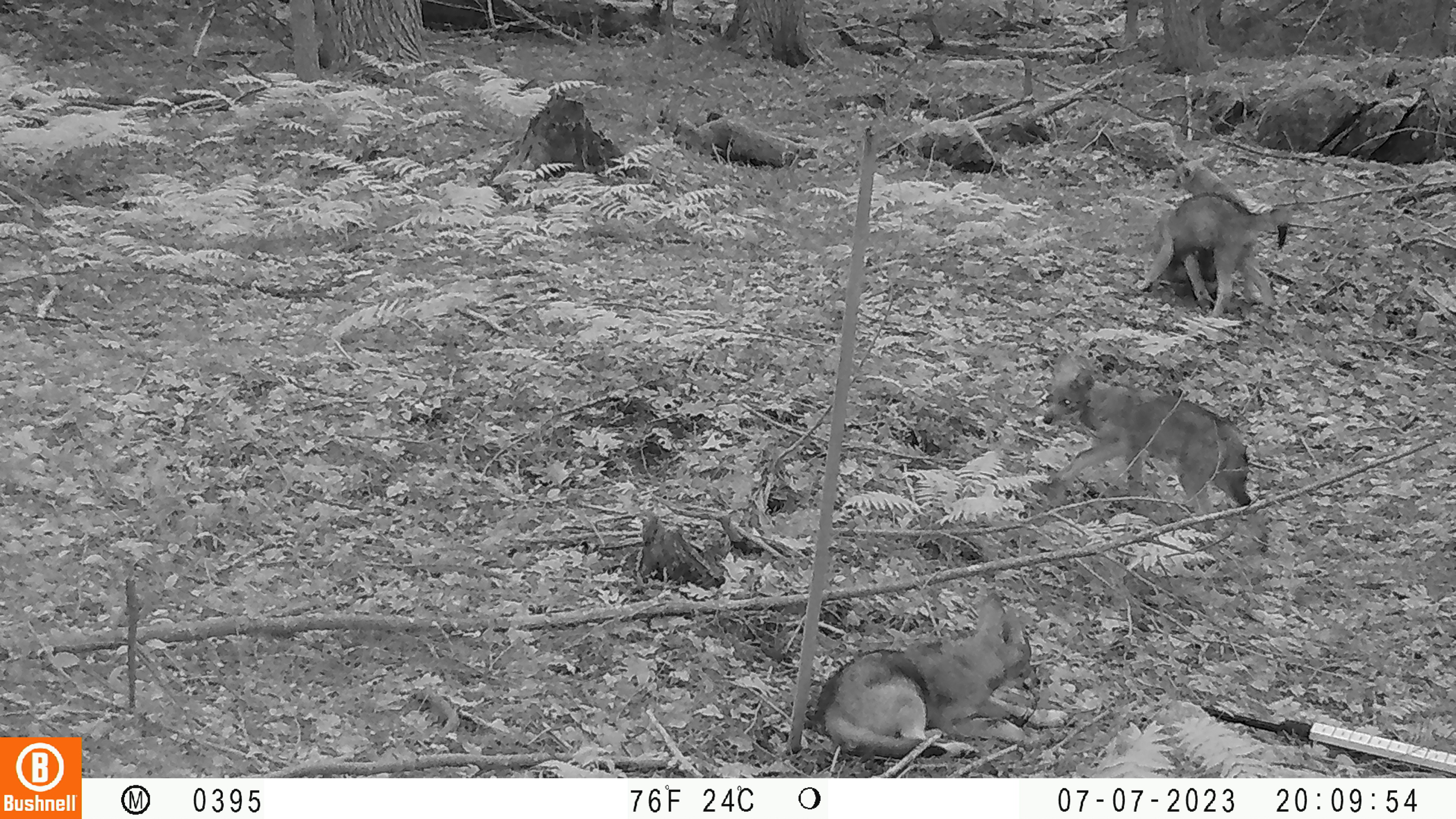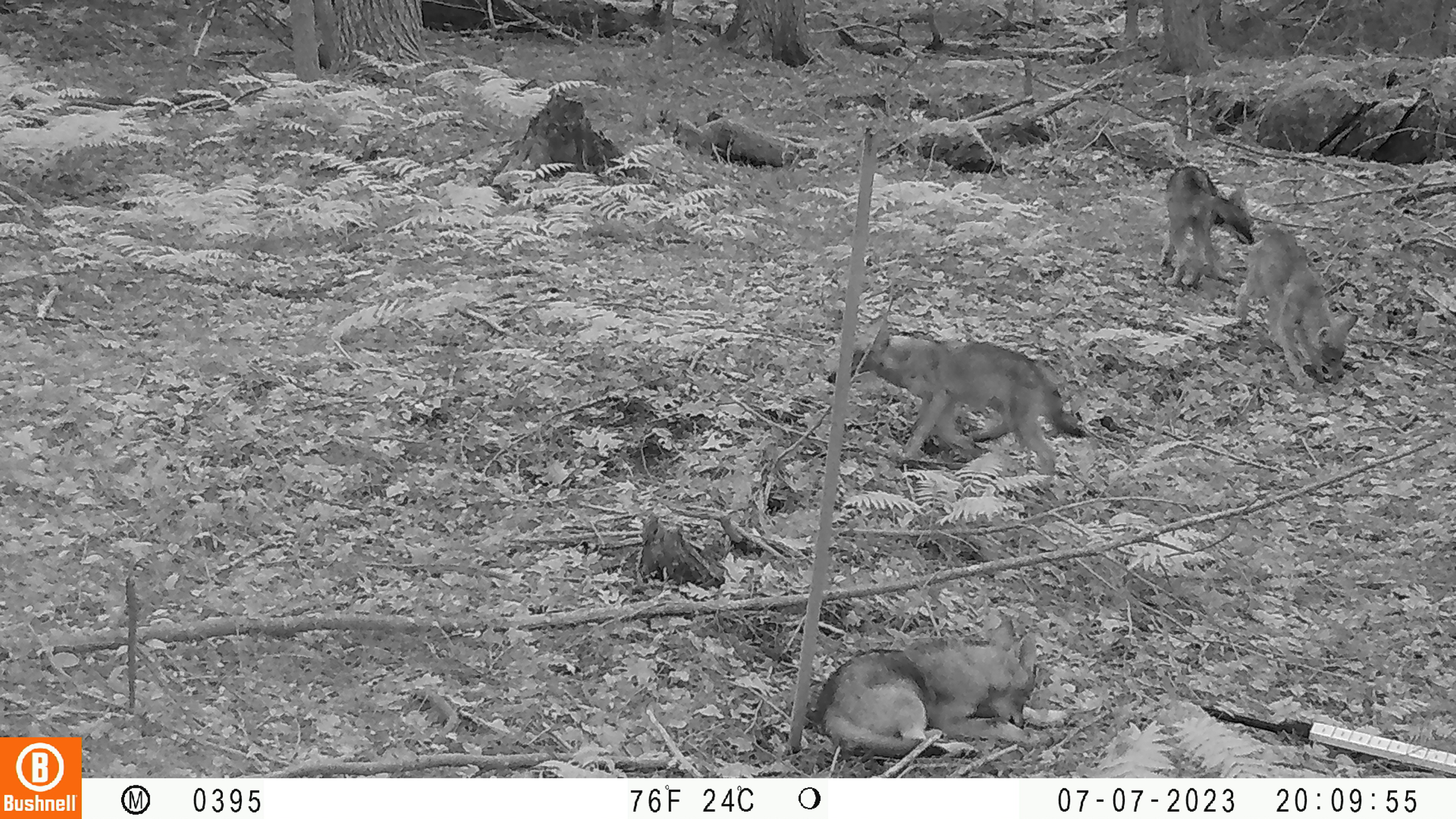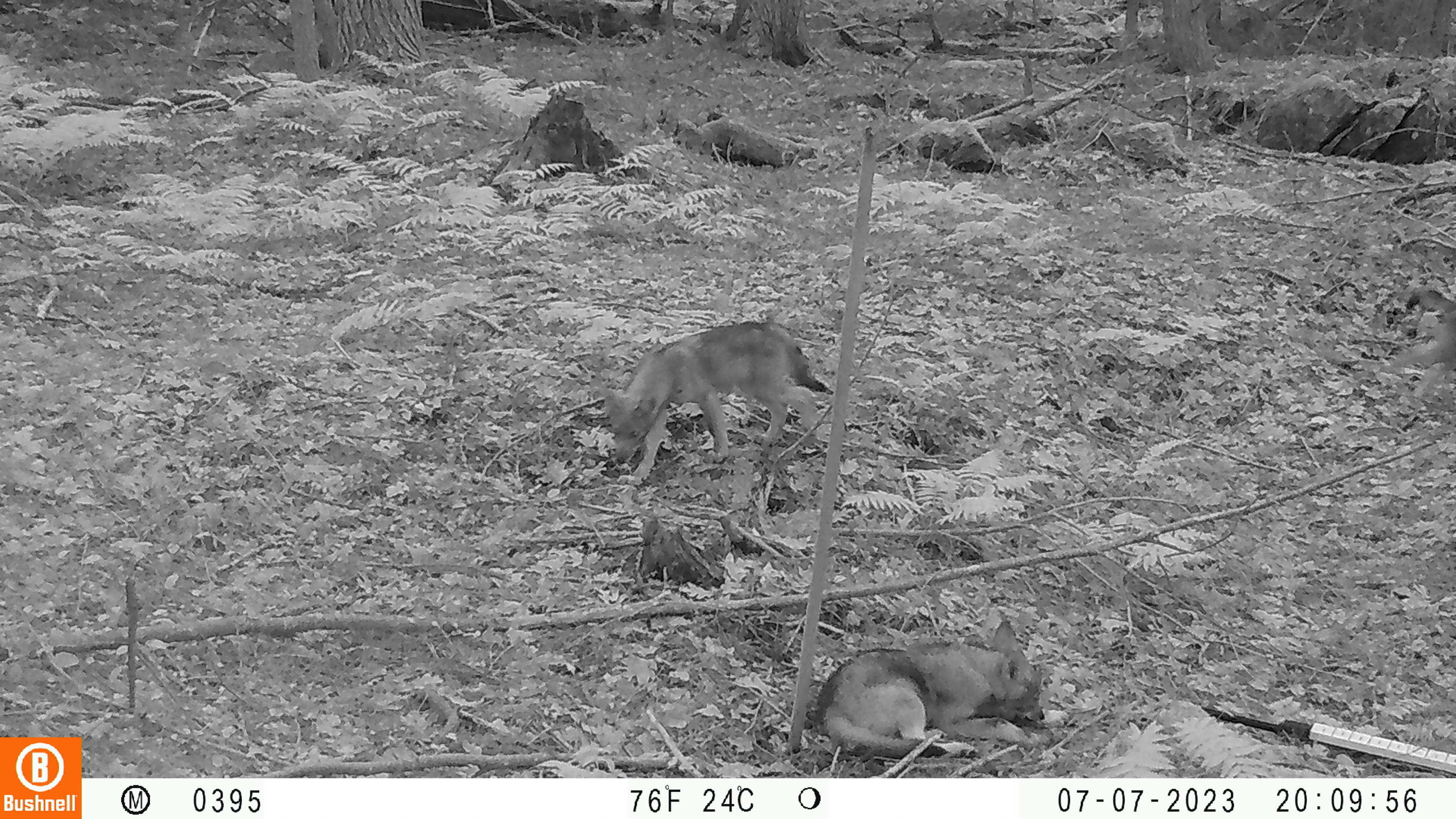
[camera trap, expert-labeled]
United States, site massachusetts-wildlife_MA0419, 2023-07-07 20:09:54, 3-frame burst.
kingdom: Animalia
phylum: Chordata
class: Mammalia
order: Carnivora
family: Canidae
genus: Urocyon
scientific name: Urocyon cinereoargenteus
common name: gray fox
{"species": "gray fox (Urocyon cinereoargenteus)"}